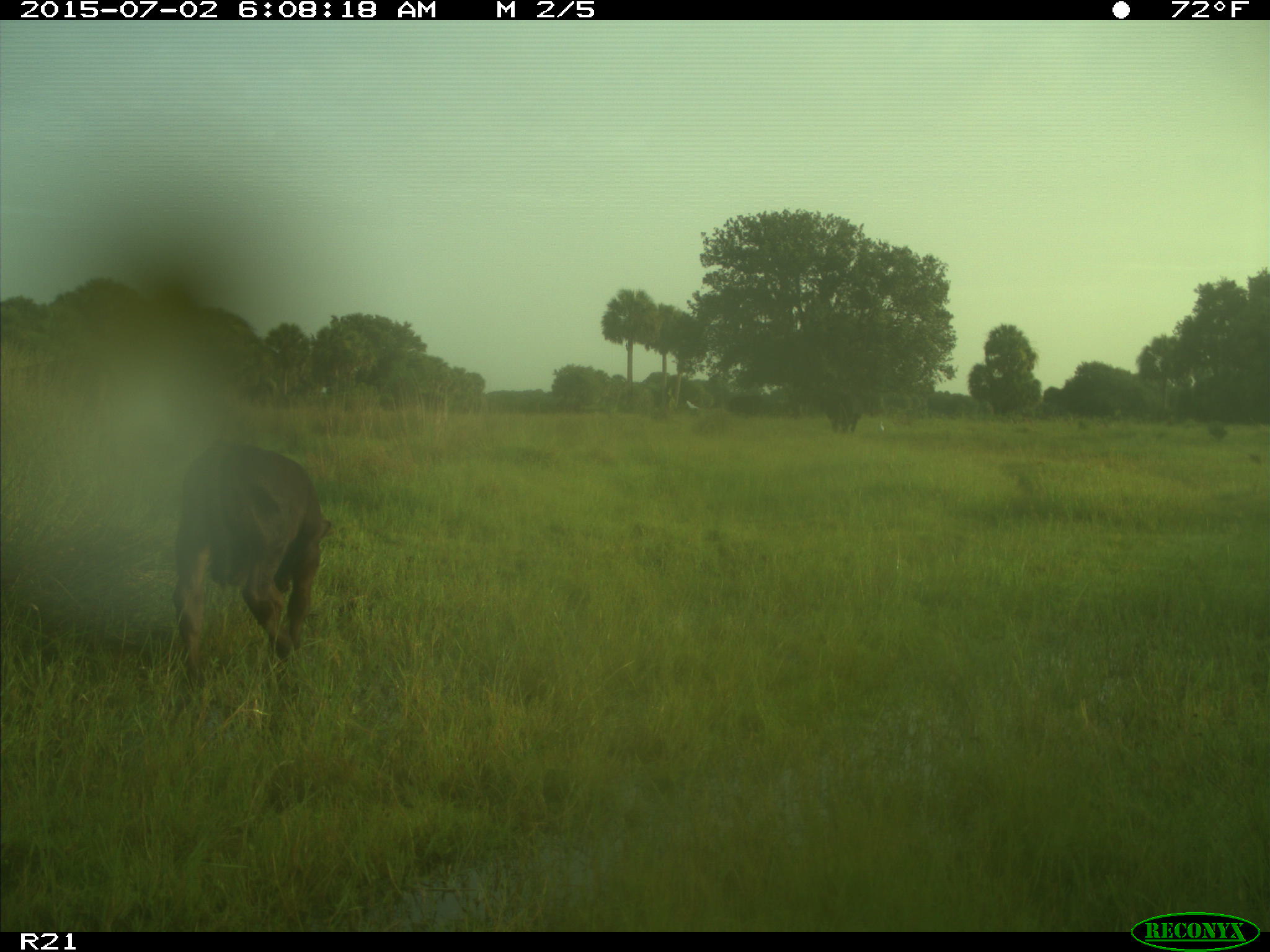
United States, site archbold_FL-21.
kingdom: Animalia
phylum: Chordata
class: Mammalia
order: Artiodactyla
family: Bovidae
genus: Bos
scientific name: Bos taurus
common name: domestic cow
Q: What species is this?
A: Bos taurus (domestic cow).